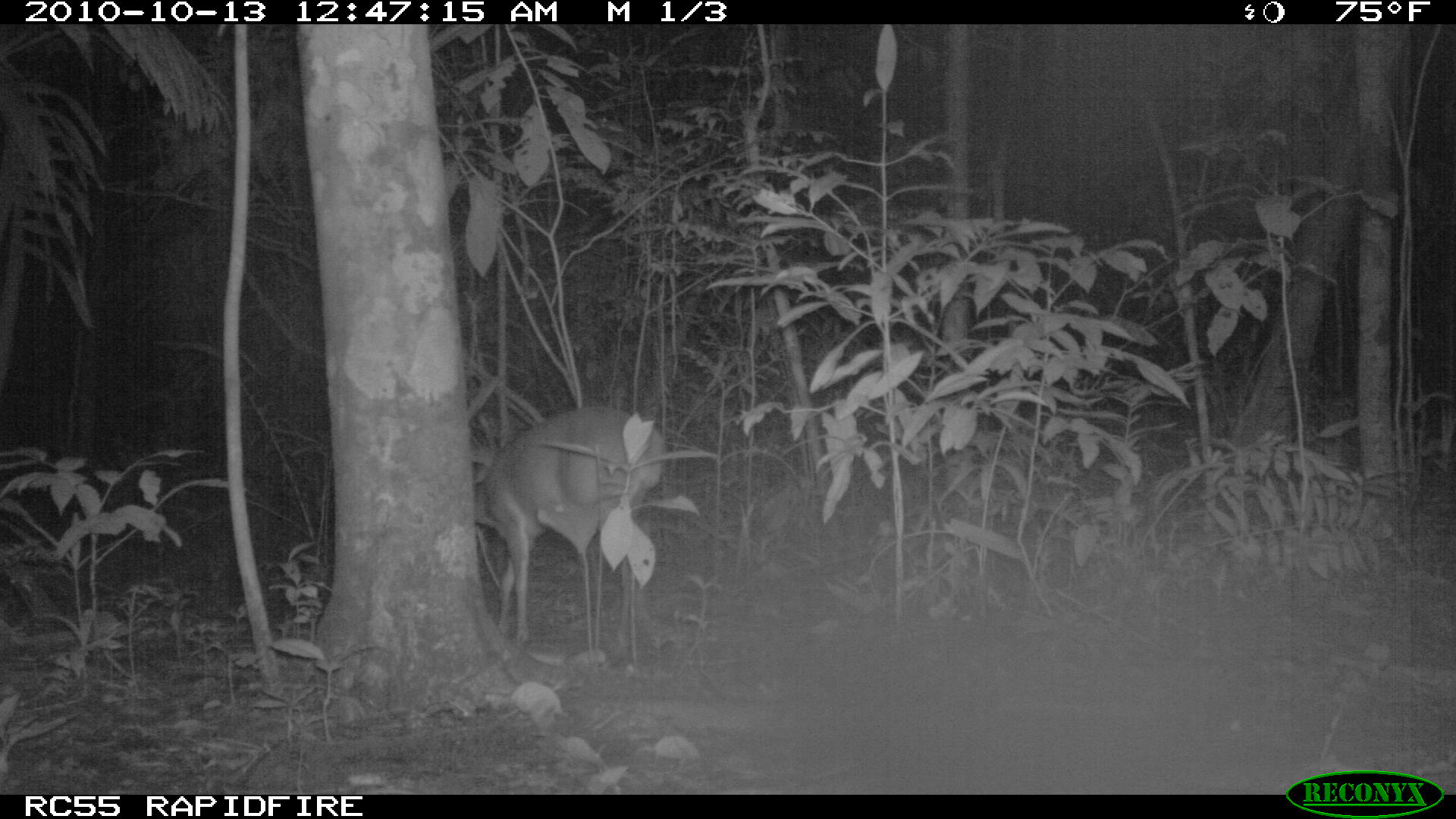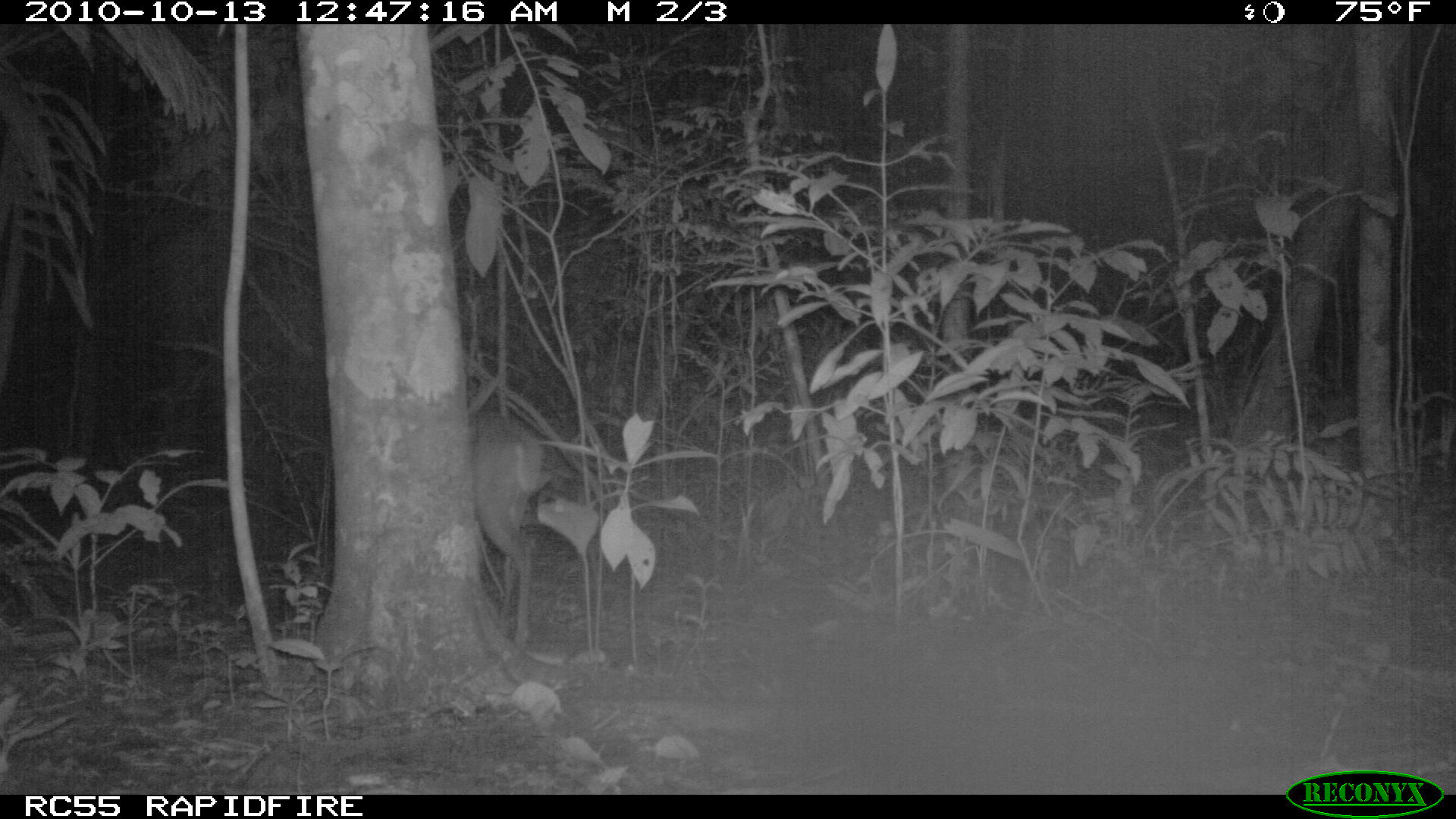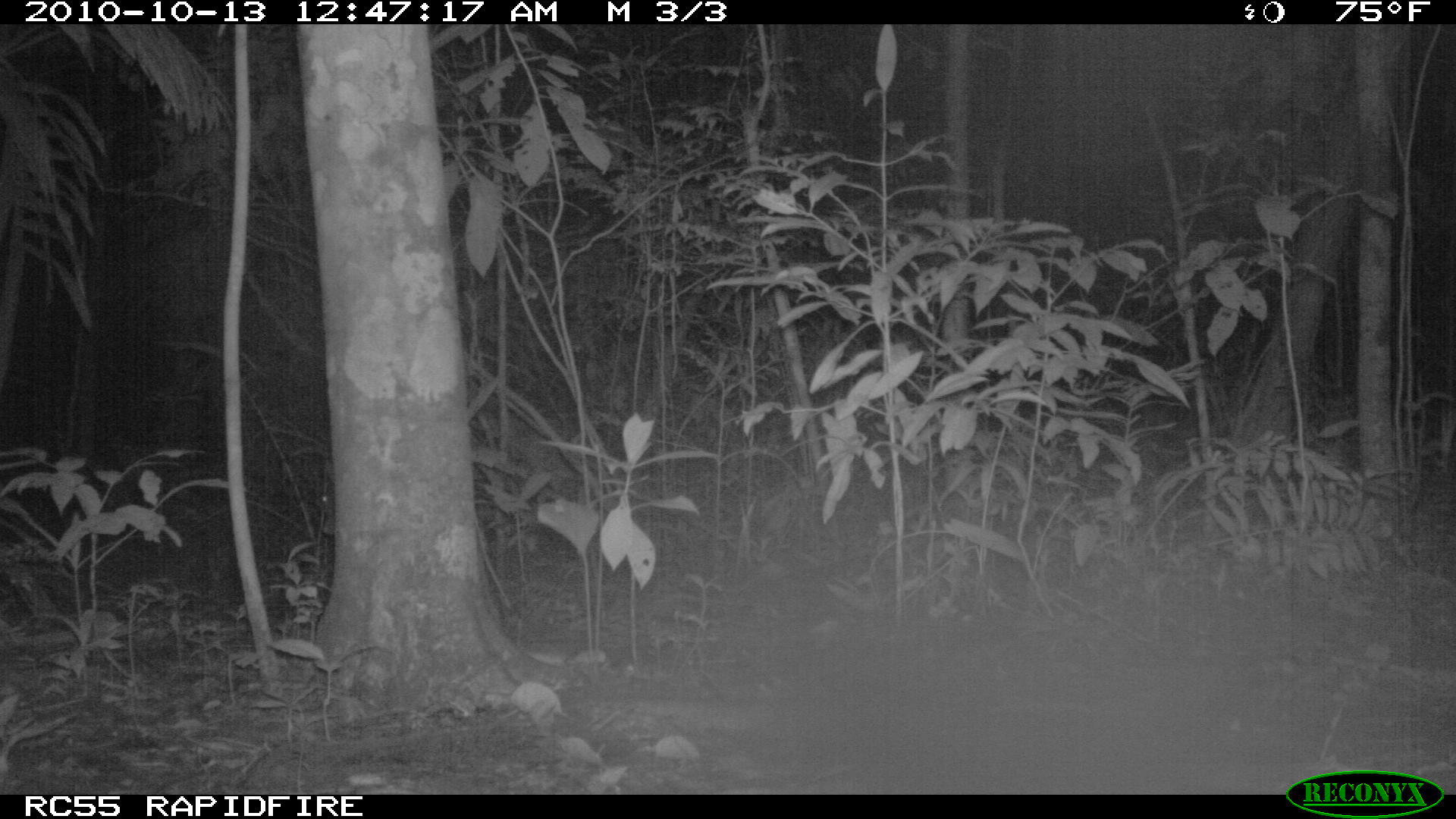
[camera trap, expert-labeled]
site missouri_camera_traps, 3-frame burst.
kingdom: Animalia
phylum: Chordata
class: Mammalia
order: Artiodactyla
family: Cervidae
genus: Mazama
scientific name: Mazama americana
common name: red brocket deer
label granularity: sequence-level